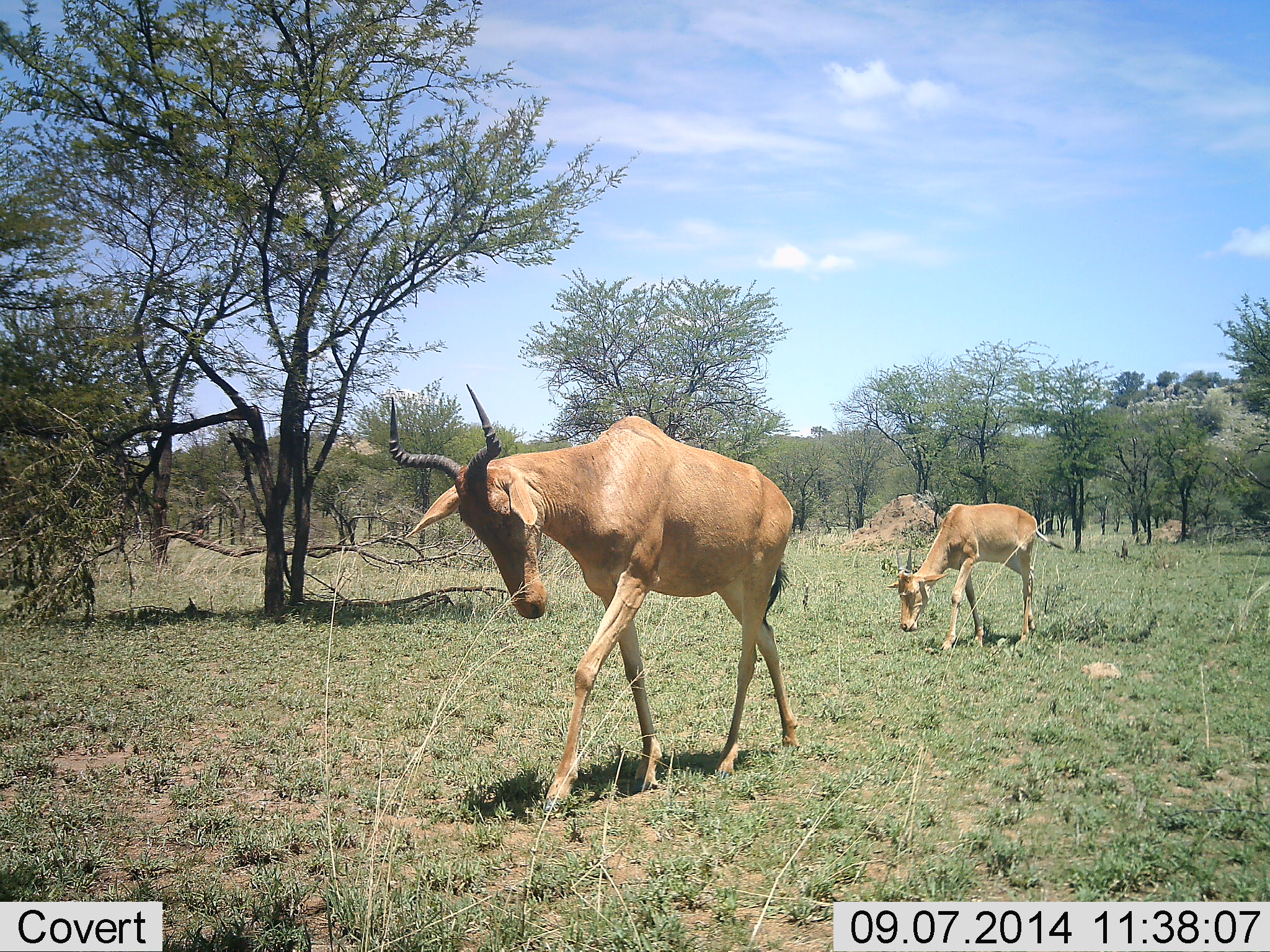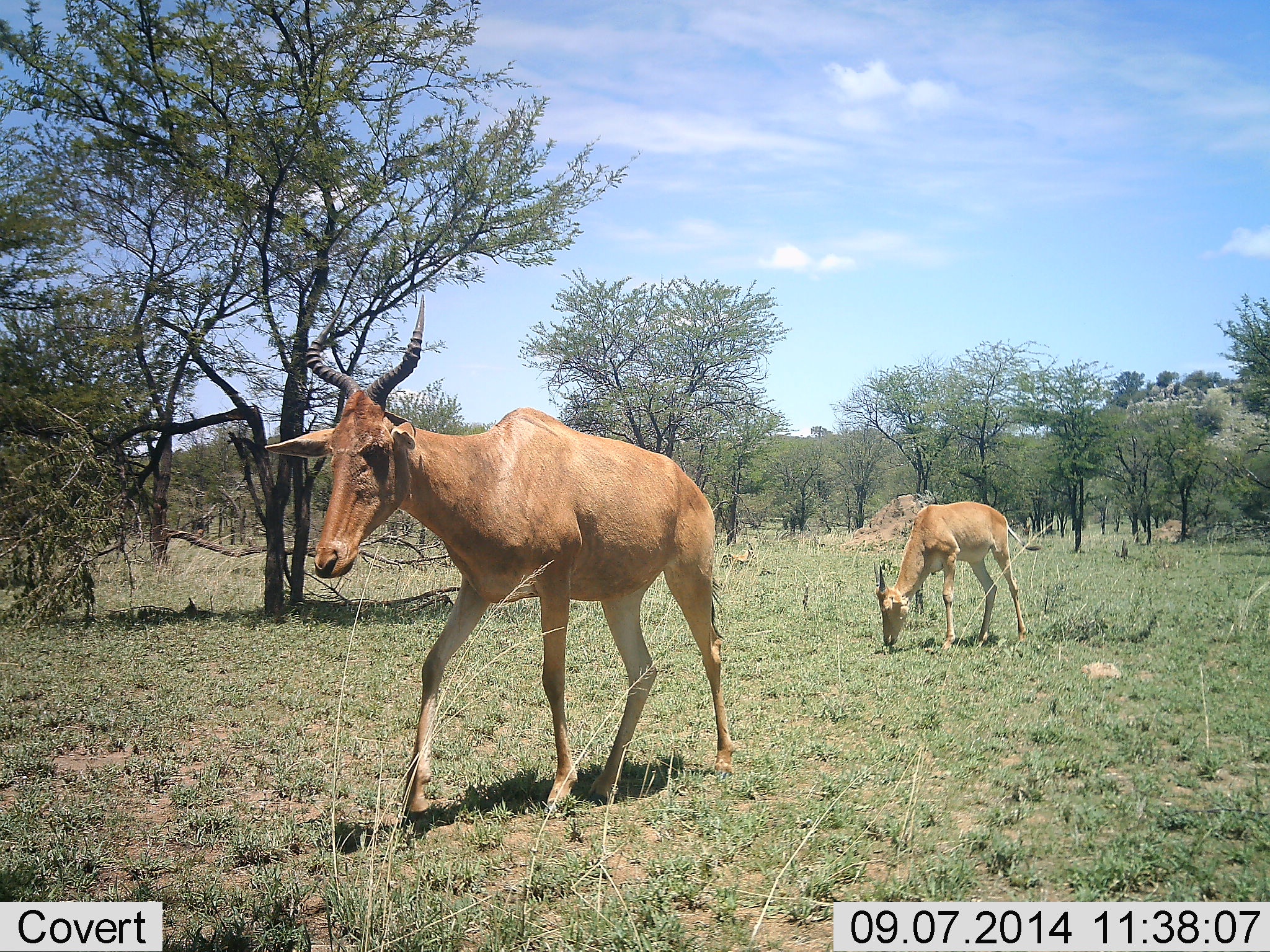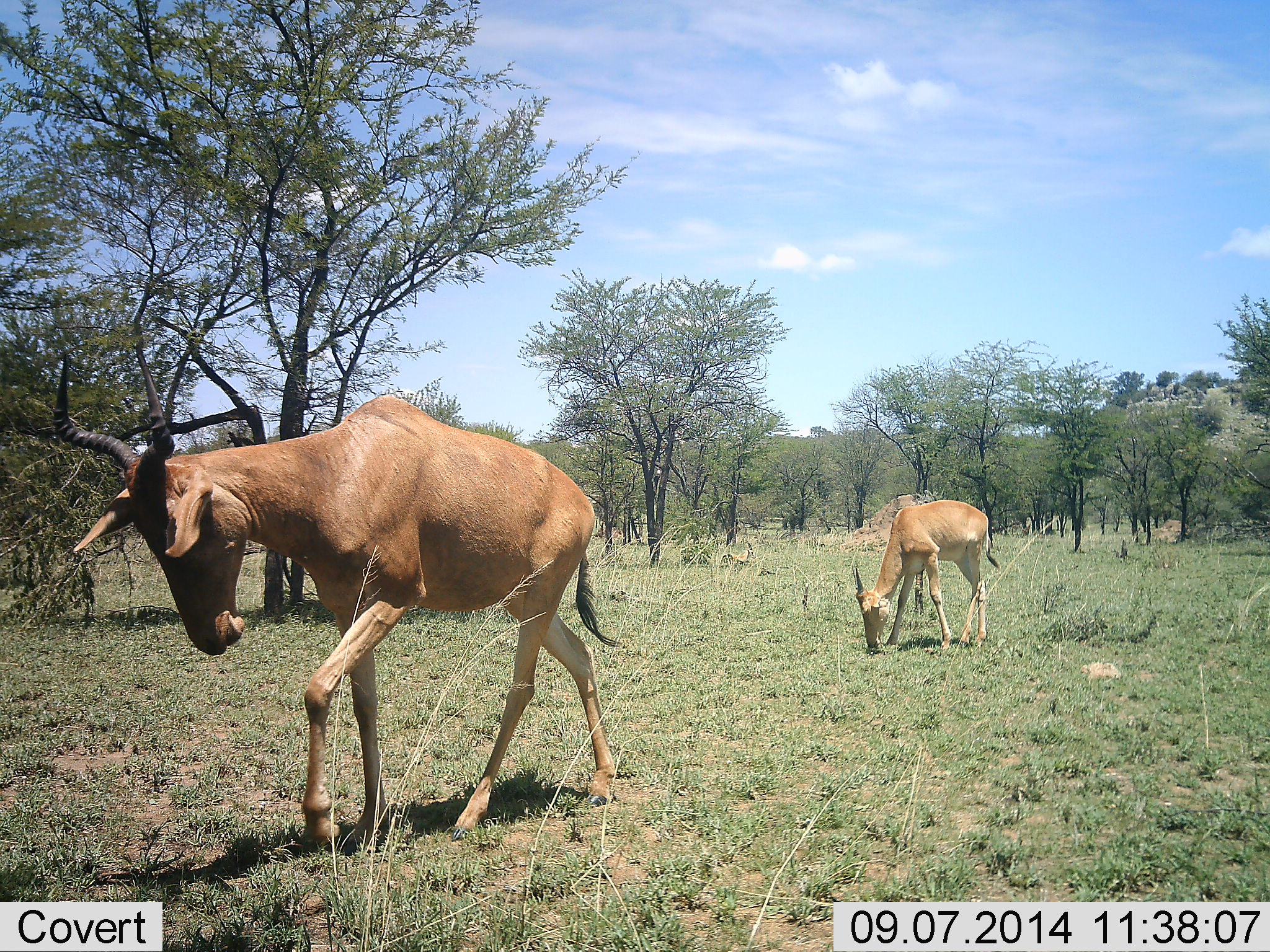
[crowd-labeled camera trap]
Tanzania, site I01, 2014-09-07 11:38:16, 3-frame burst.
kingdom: Animalia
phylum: Chordata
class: Mammalia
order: Artiodactyla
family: Bovidae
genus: Alcelaphus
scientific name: Alcelaphus buselaphus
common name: hartebeest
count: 2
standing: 10%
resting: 0%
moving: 80%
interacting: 0%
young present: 20%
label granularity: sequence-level